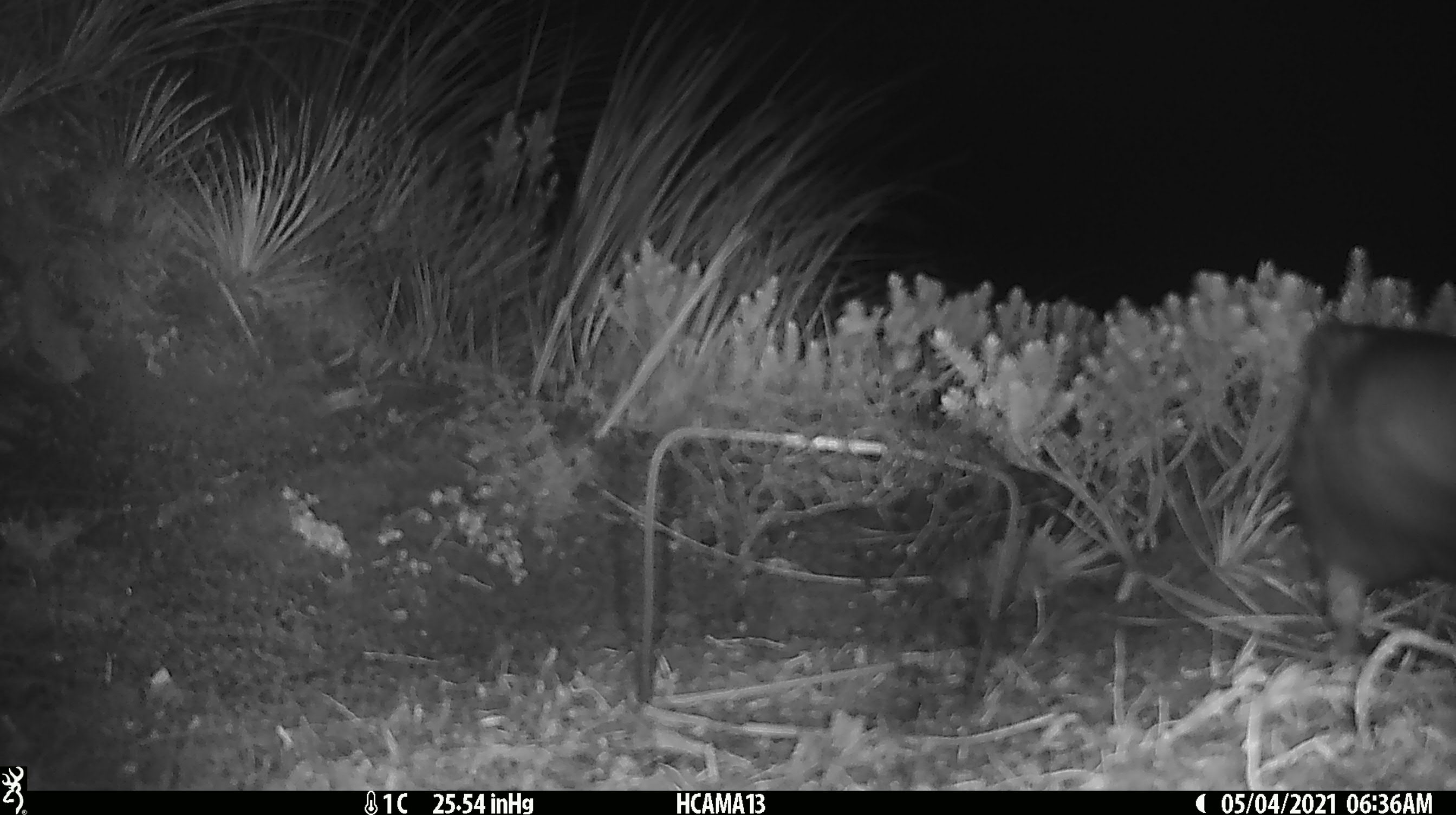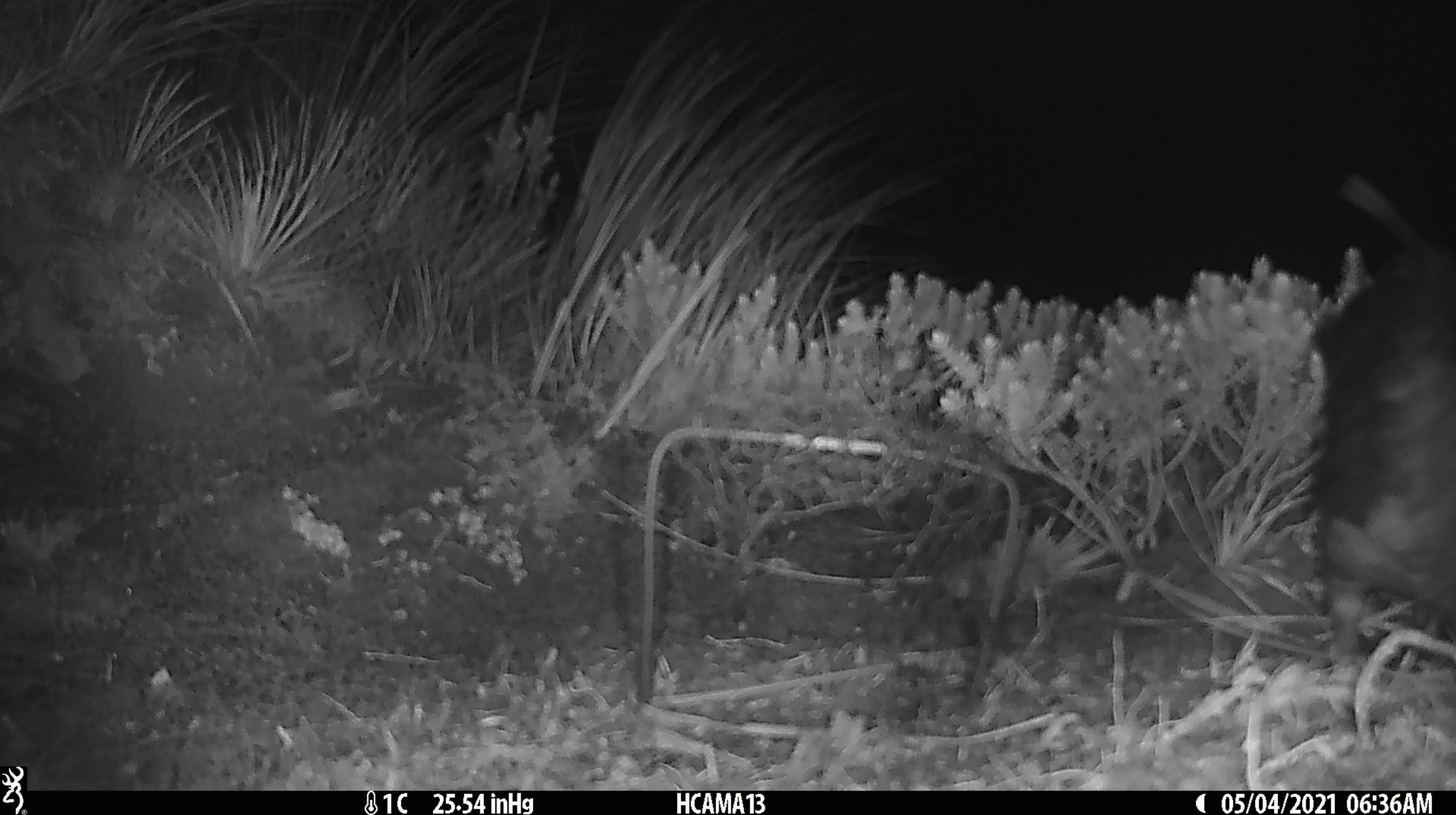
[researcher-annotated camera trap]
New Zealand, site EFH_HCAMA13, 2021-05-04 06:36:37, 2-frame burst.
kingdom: Animalia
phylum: Chordata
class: Aves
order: Psittaciformes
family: Strigopidae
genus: Nestor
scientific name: Nestor notabilis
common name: kea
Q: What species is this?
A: Kea (Nestor notabilis).